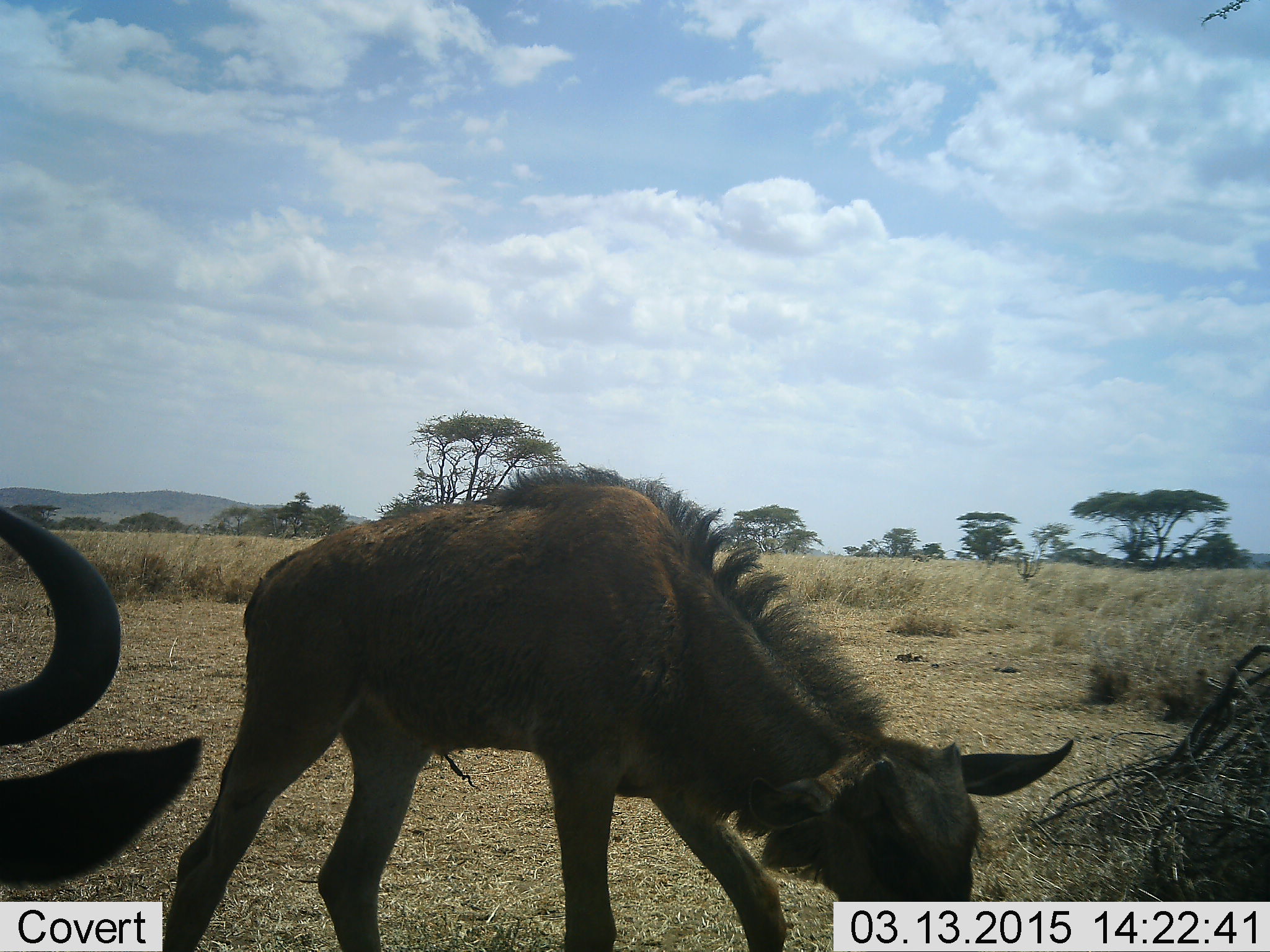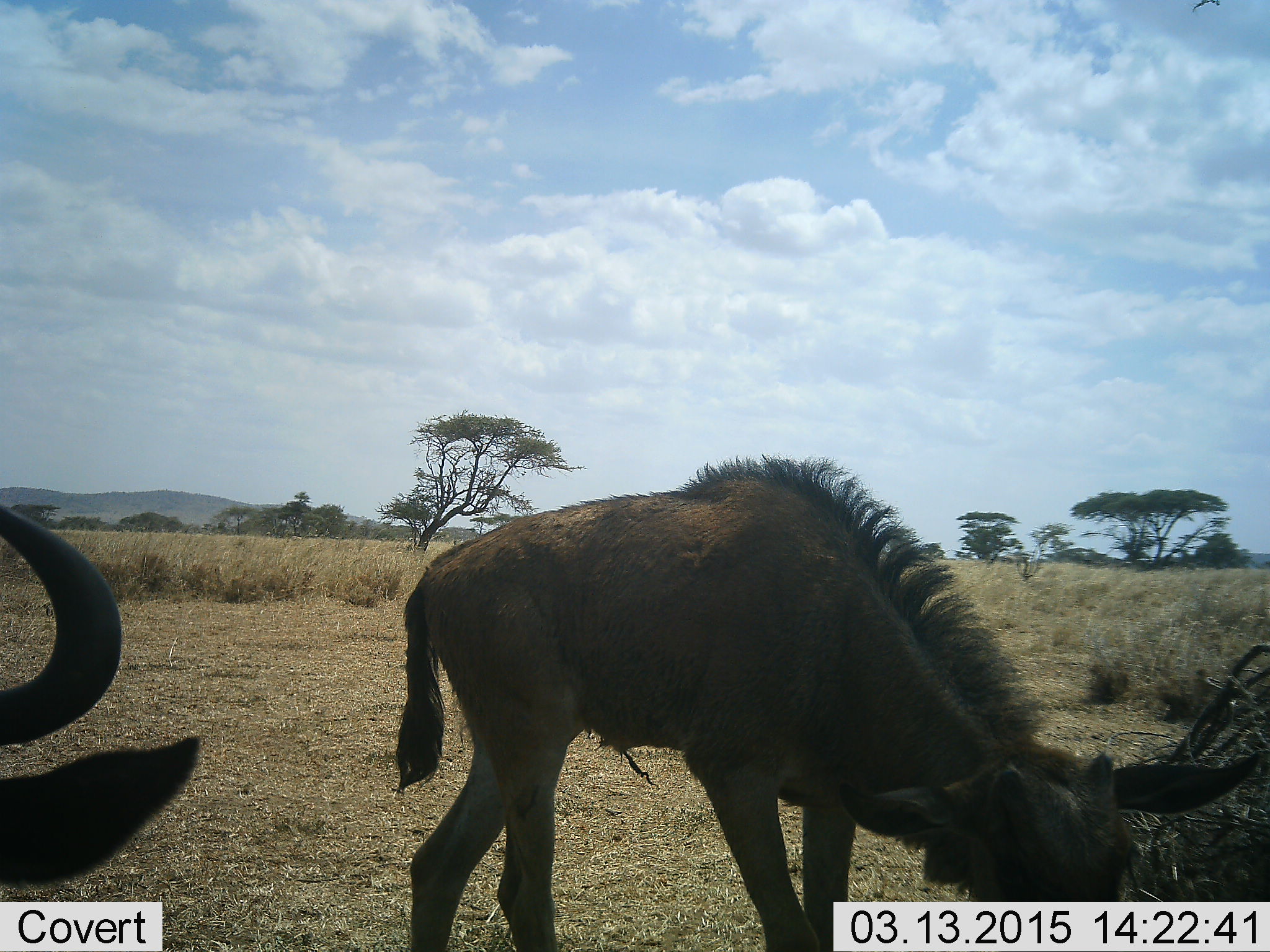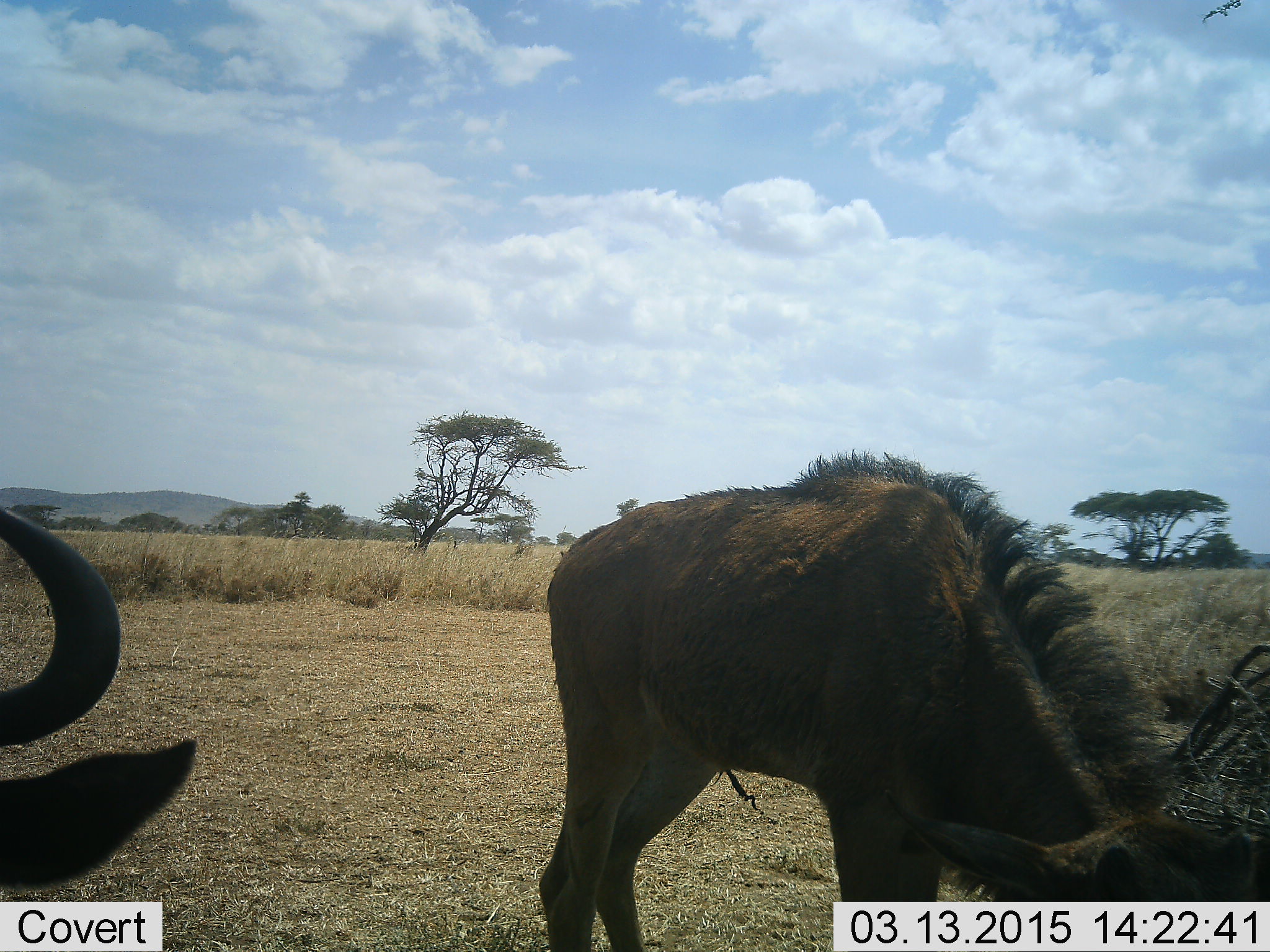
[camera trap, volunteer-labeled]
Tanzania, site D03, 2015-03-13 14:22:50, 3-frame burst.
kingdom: Animalia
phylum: Chordata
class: Mammalia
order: Artiodactyla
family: Bovidae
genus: Connochaetes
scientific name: Connochaetes taurinus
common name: blue wildebeest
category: wildebeest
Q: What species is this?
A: Wildebeest (blue wildebeest) (Connochaetes taurinus).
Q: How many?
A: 2.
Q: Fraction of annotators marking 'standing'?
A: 18%.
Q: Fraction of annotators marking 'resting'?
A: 27%.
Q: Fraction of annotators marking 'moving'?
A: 18%.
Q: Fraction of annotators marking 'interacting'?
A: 0%.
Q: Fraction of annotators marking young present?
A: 45%.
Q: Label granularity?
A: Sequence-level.